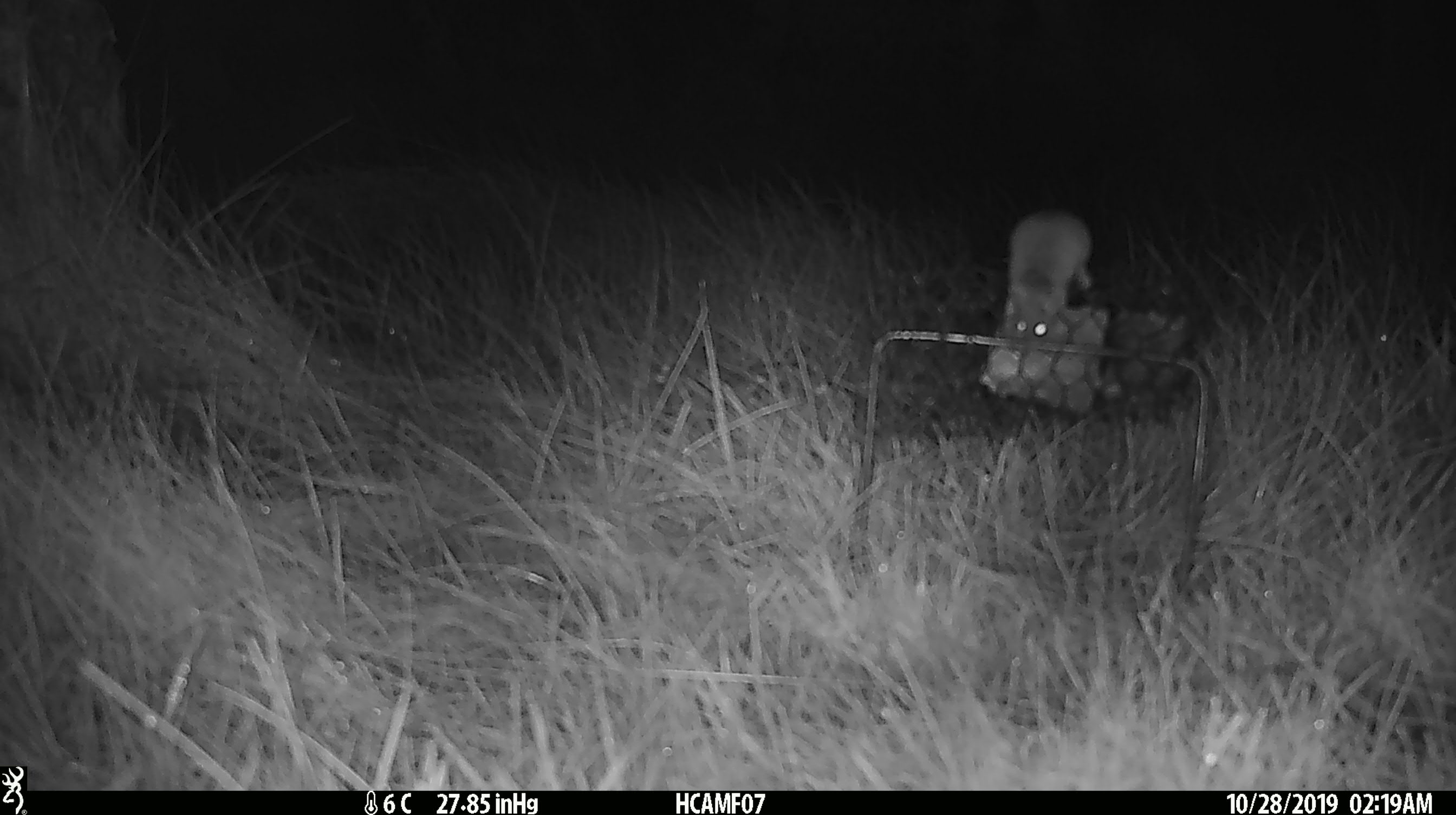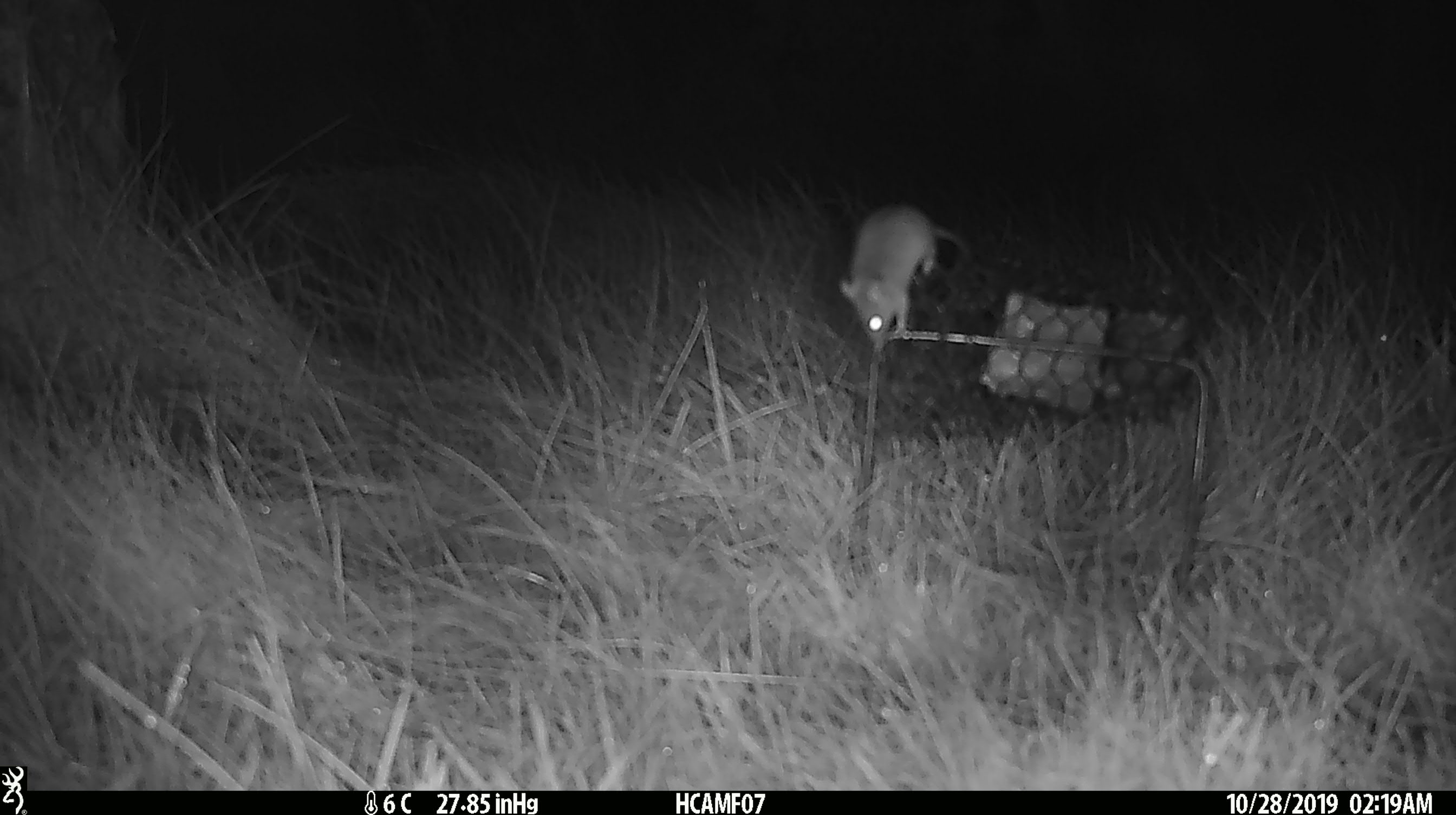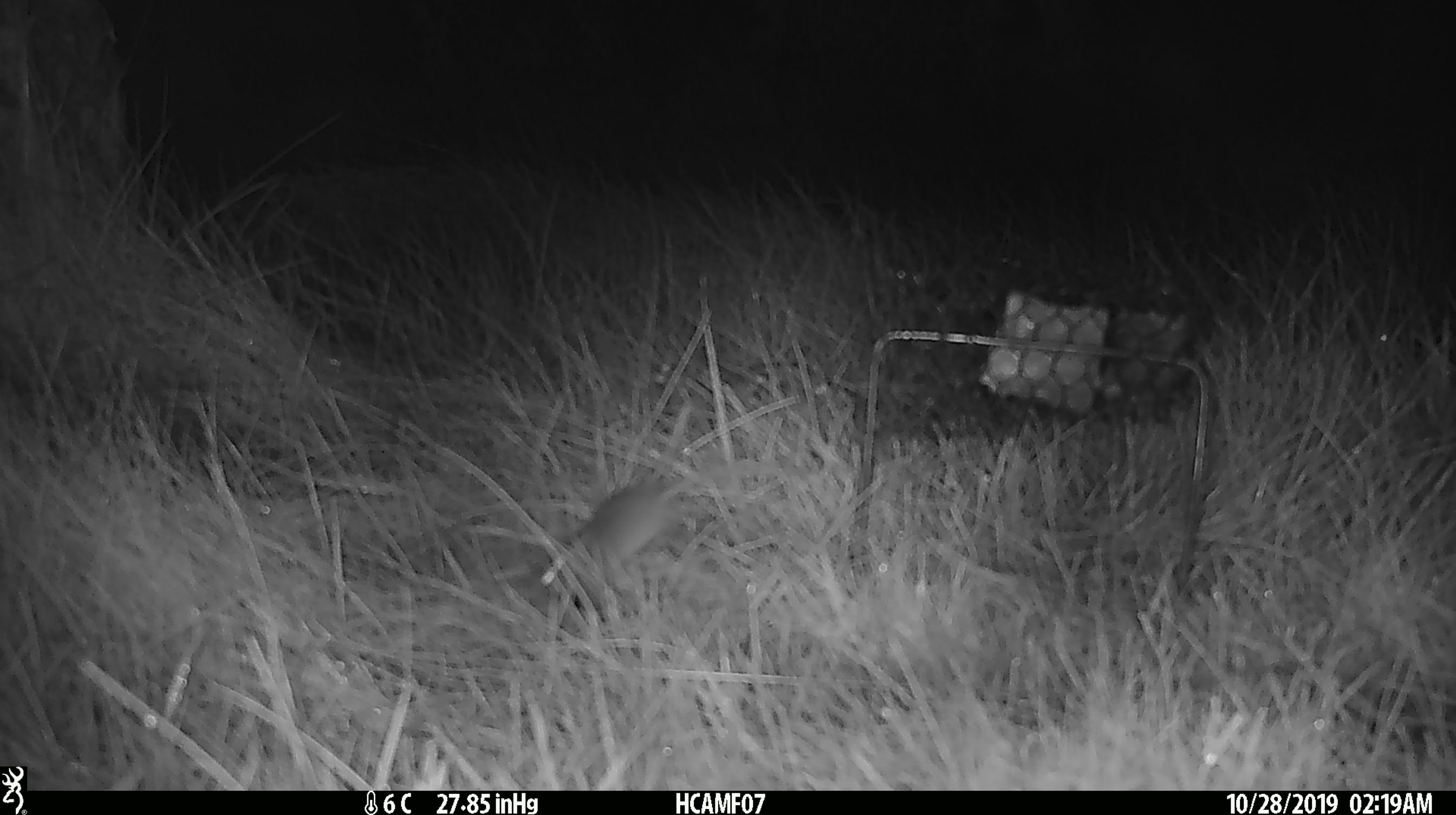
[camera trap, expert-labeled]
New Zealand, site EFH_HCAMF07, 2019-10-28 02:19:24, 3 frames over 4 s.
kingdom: Animalia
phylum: Chordata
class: Mammalia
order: Rodentia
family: Muridae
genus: Mus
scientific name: Mus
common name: mouse